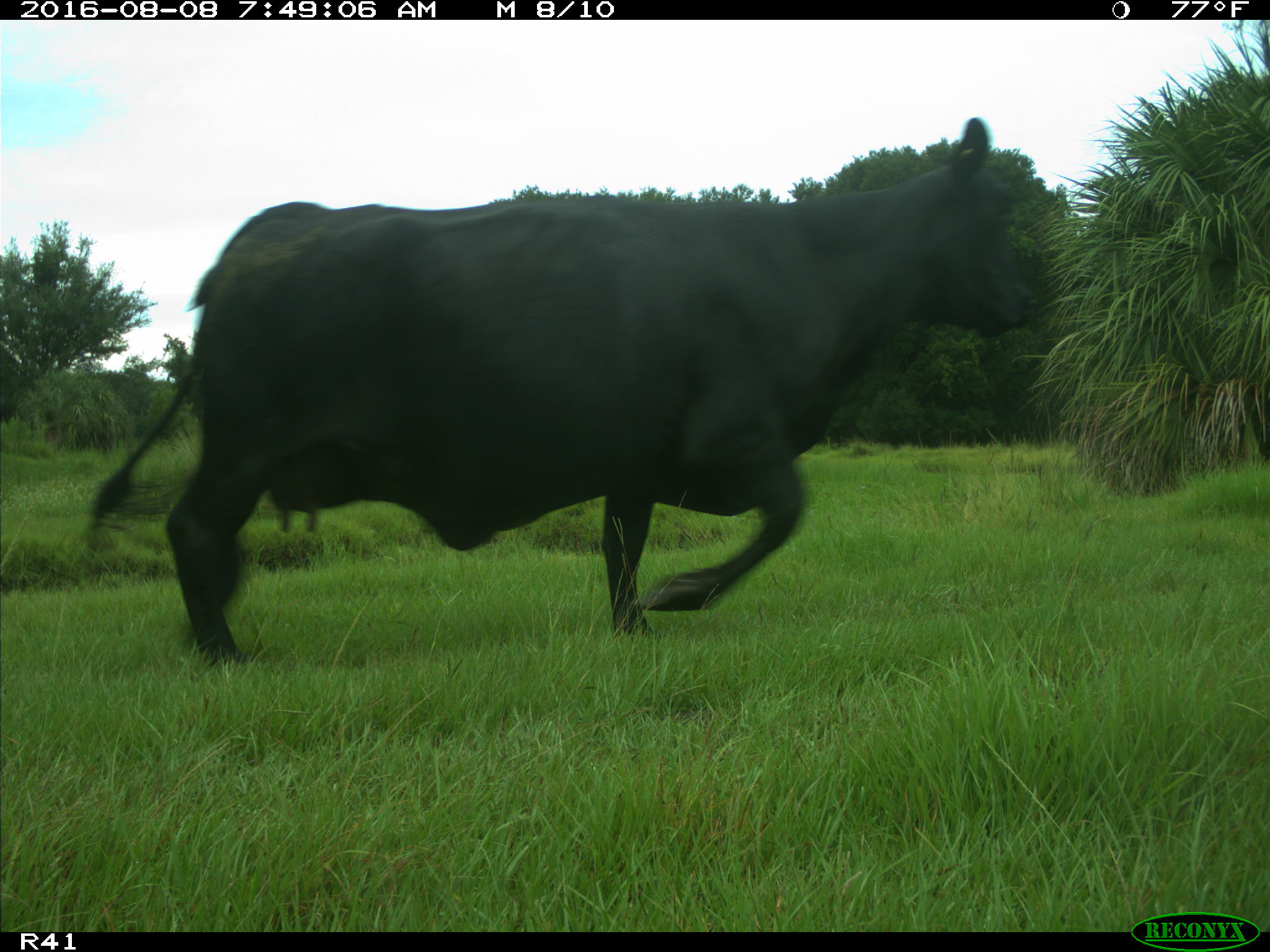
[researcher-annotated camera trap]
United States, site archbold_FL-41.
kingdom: Animalia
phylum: Chordata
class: Mammalia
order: Artiodactyla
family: Bovidae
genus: Bos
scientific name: Bos taurus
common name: domestic cow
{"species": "Bos taurus (domestic cow)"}